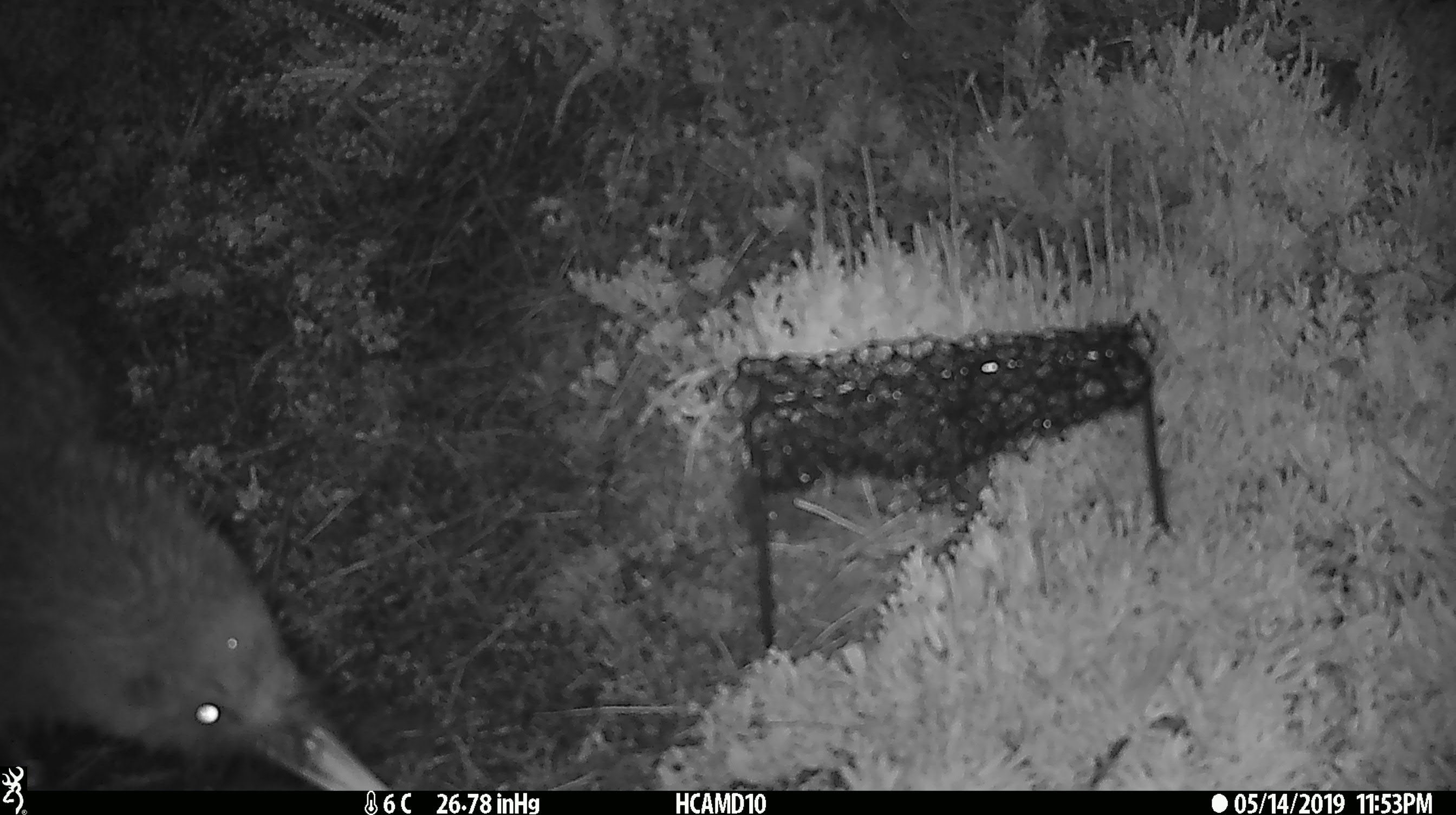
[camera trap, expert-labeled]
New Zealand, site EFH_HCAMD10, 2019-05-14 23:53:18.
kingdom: Animalia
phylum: Chordata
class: Aves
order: Apterygiformes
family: Apterygidae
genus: Apteryx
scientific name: Apteryx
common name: kiwi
Kiwi (Apteryx).